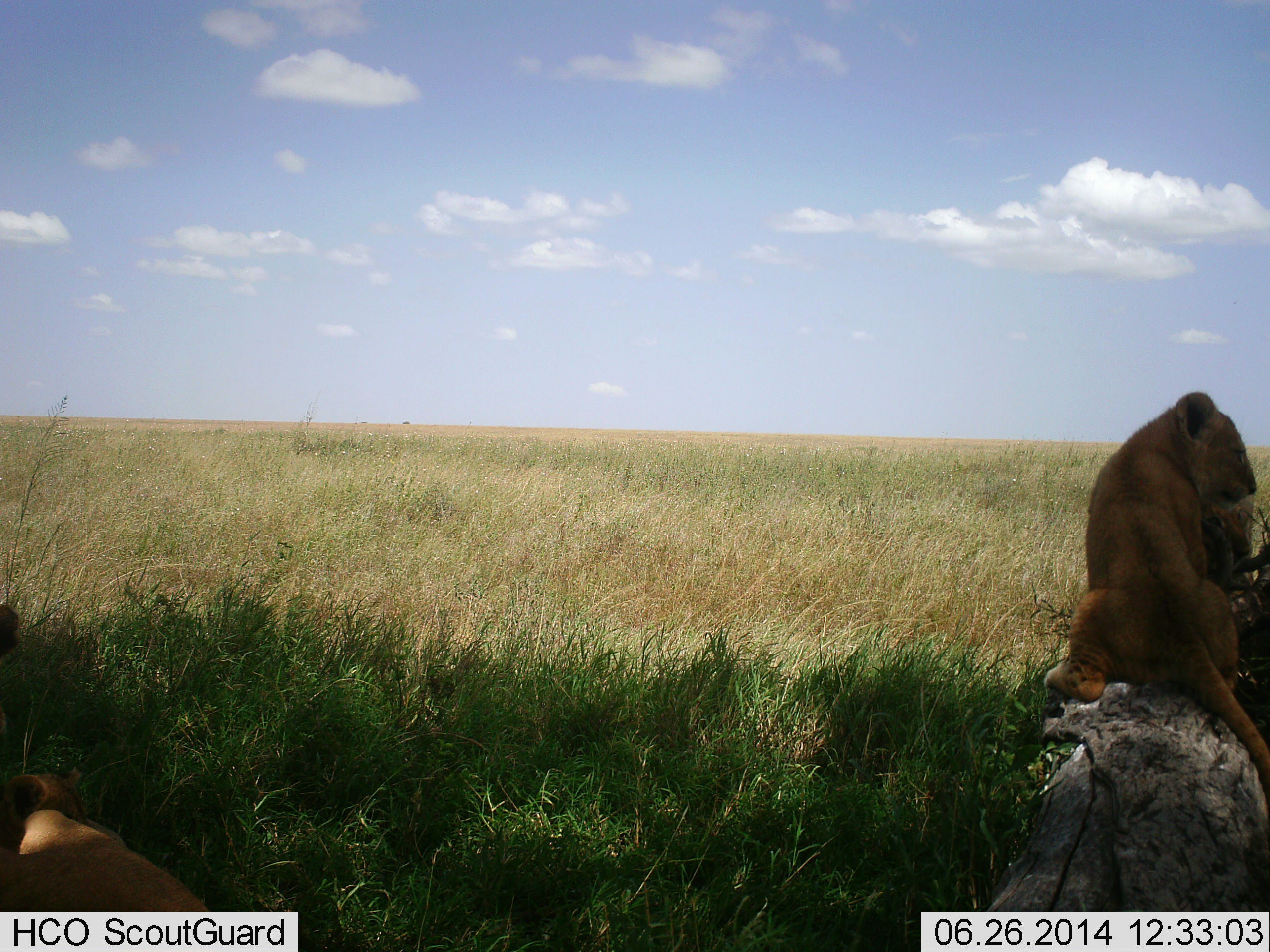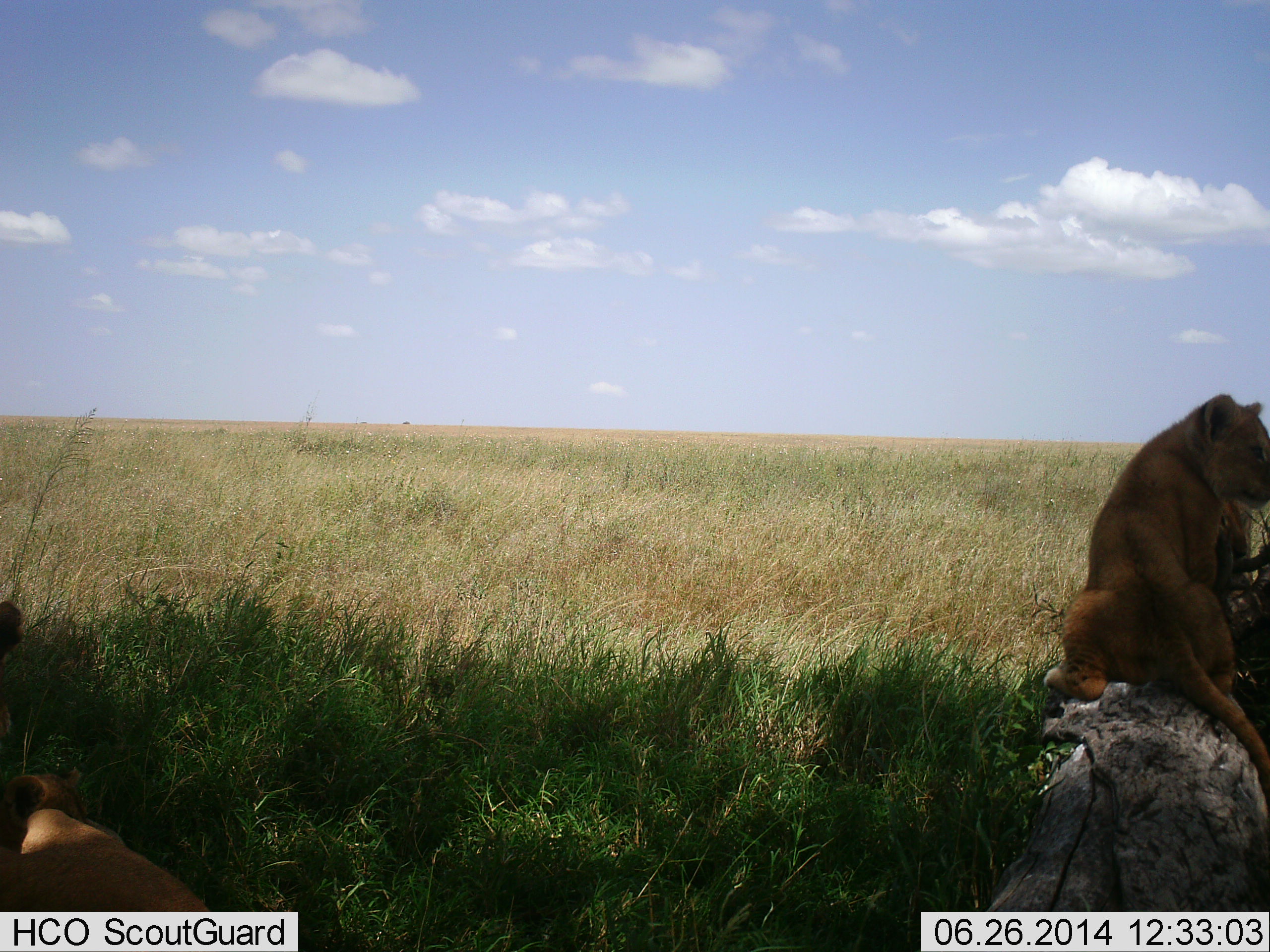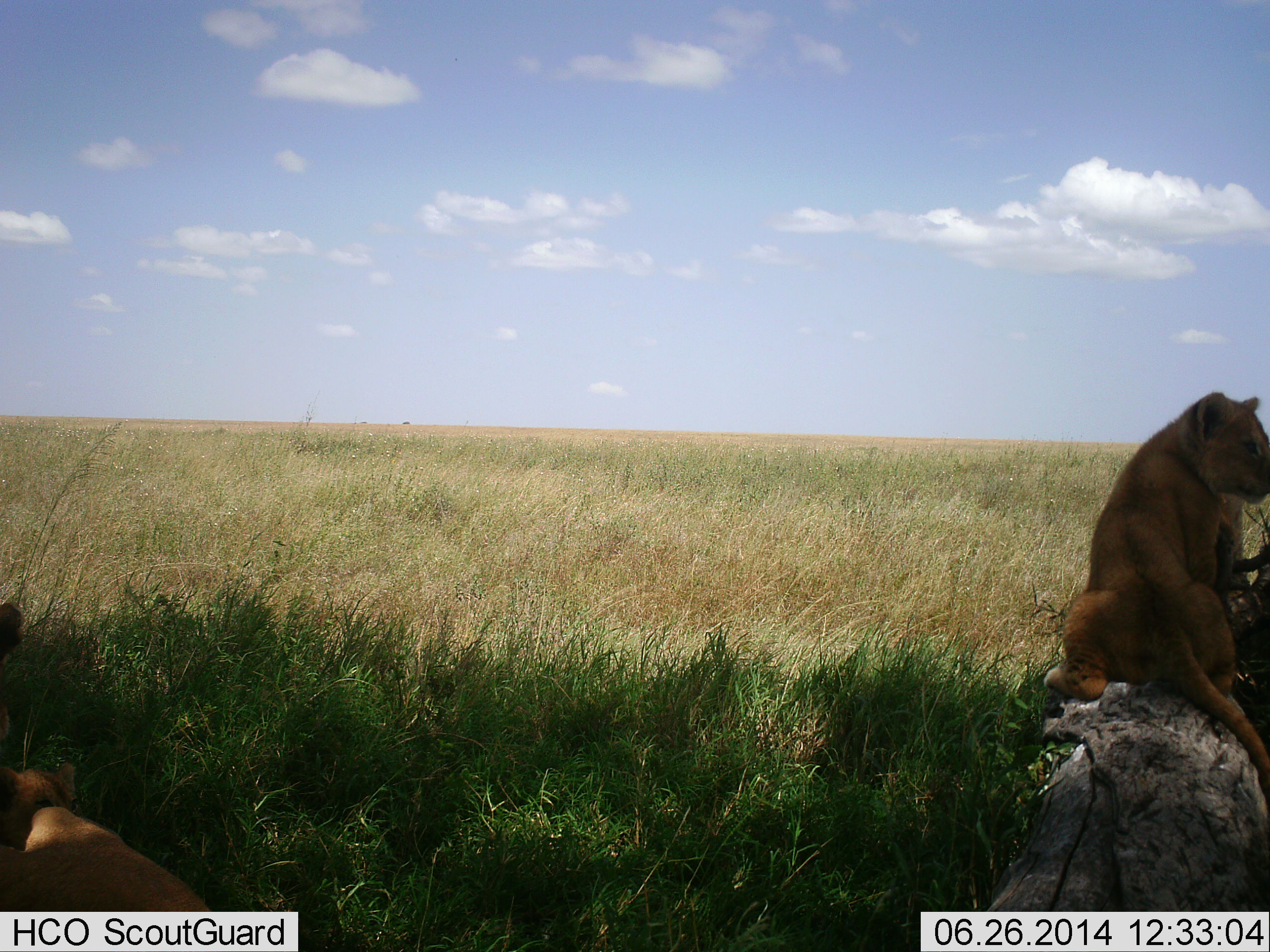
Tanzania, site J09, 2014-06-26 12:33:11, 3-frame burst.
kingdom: Animalia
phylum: Chordata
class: Mammalia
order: Carnivora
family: Felidae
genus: Panthera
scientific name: Panthera leo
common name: lion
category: lionfemale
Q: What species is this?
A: Lionfemale (lion) (Panthera leo).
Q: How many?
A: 3.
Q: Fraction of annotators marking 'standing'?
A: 10%.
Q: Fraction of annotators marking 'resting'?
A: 90%.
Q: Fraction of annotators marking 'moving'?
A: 0%.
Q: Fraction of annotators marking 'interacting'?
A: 20%.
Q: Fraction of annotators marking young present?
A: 40%.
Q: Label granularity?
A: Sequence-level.